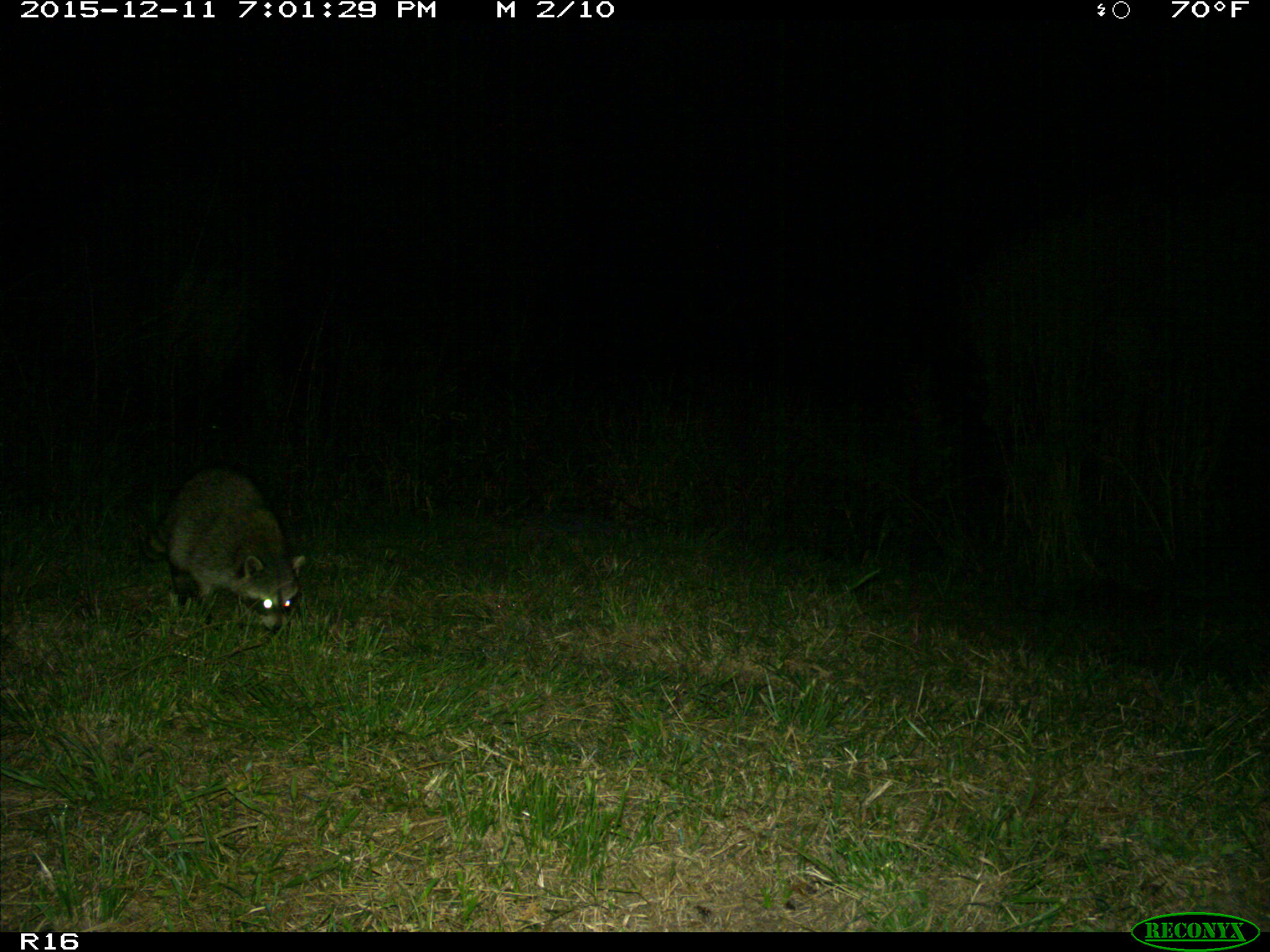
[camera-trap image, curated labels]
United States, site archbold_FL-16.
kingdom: Animalia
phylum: Chordata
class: Mammalia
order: Carnivora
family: Procyonidae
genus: Procyon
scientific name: Procyon lotor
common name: common raccoon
Procyon lotor (common raccoon).